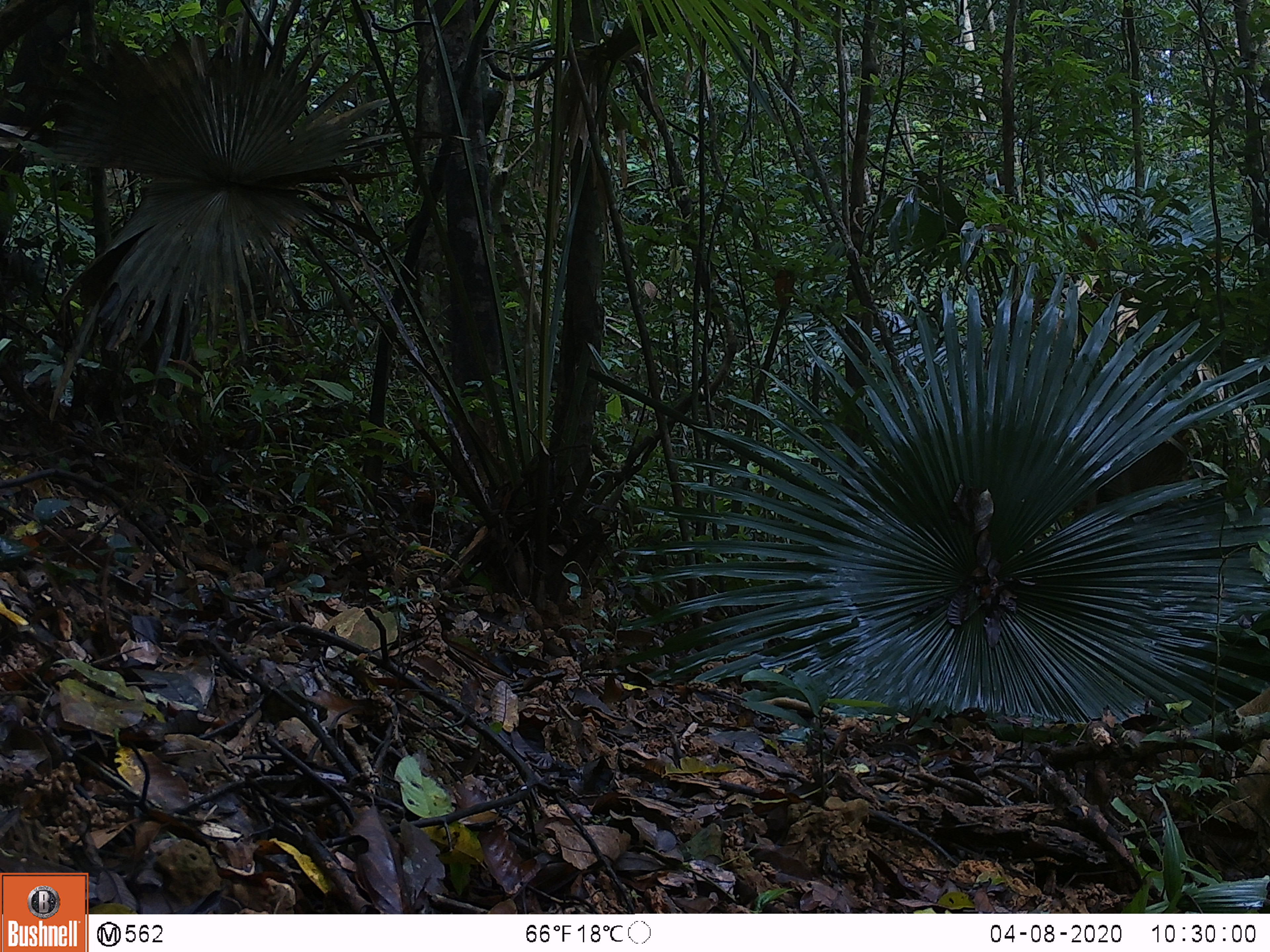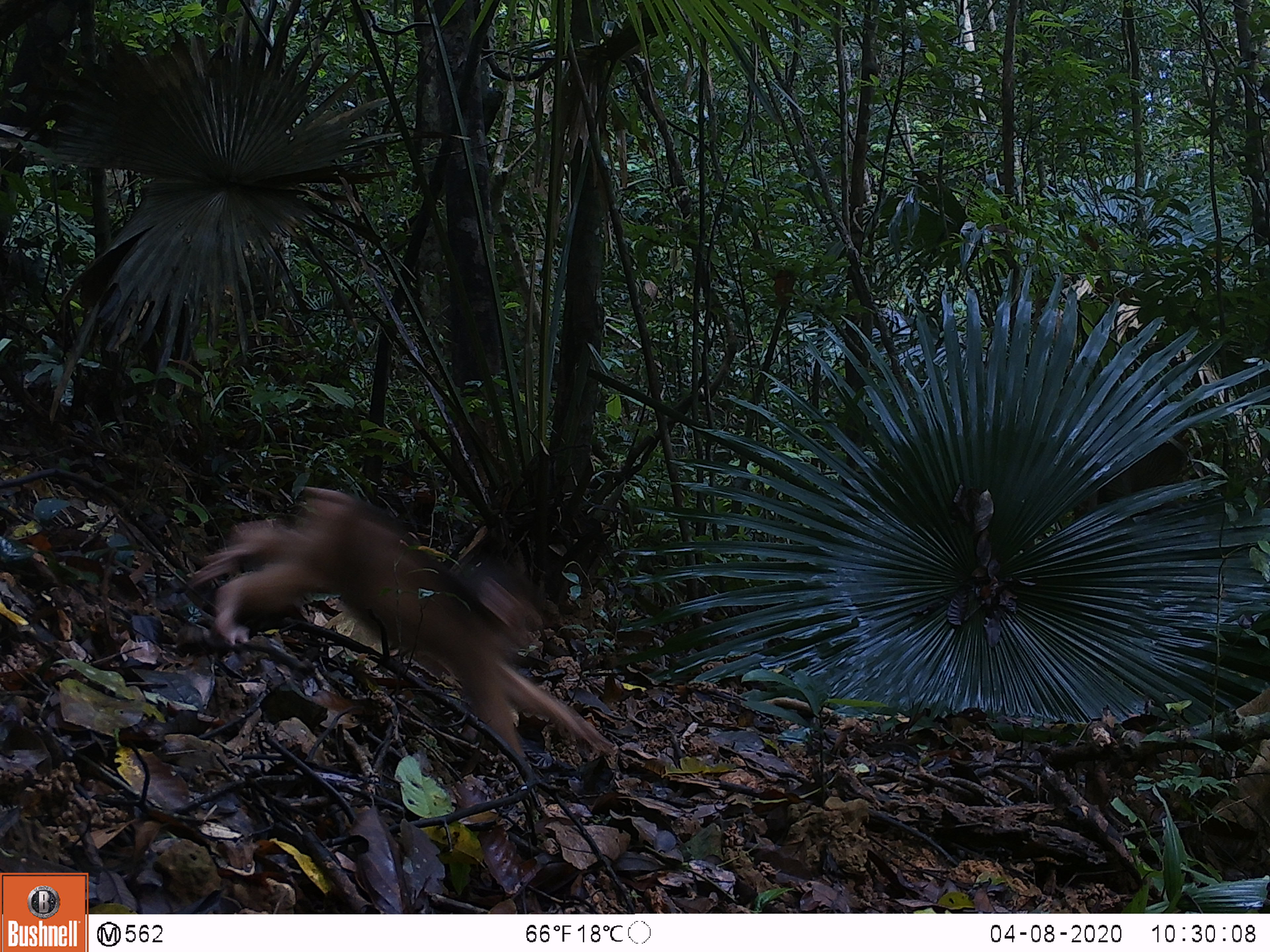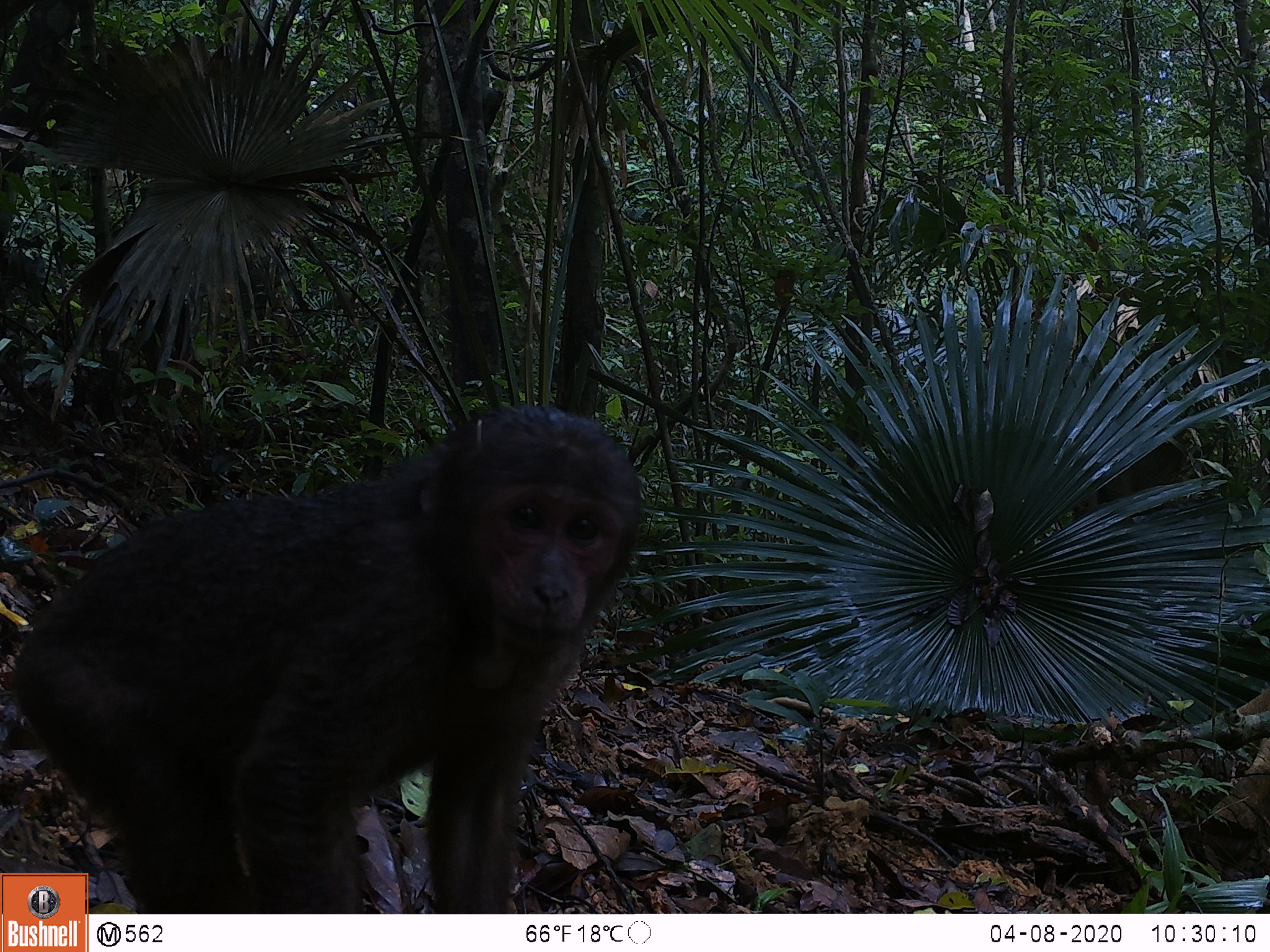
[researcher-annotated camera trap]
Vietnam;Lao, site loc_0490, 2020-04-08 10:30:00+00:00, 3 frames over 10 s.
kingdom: Animalia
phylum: Chordata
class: Mammalia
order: Primates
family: Cercopithecidae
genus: Macaca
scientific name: Macaca arctoides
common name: stump-tailed macaque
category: stump tailed macaque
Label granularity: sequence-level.